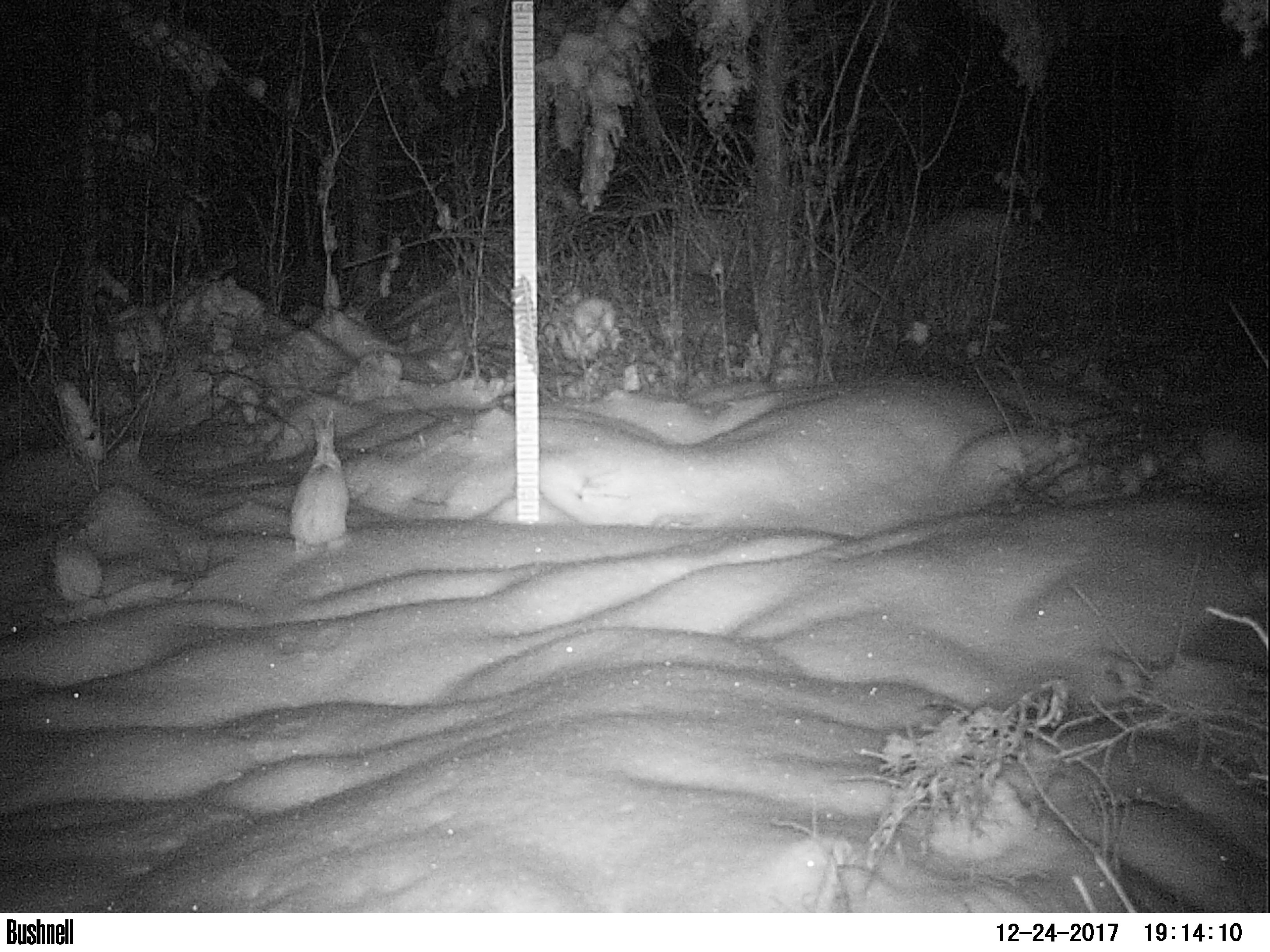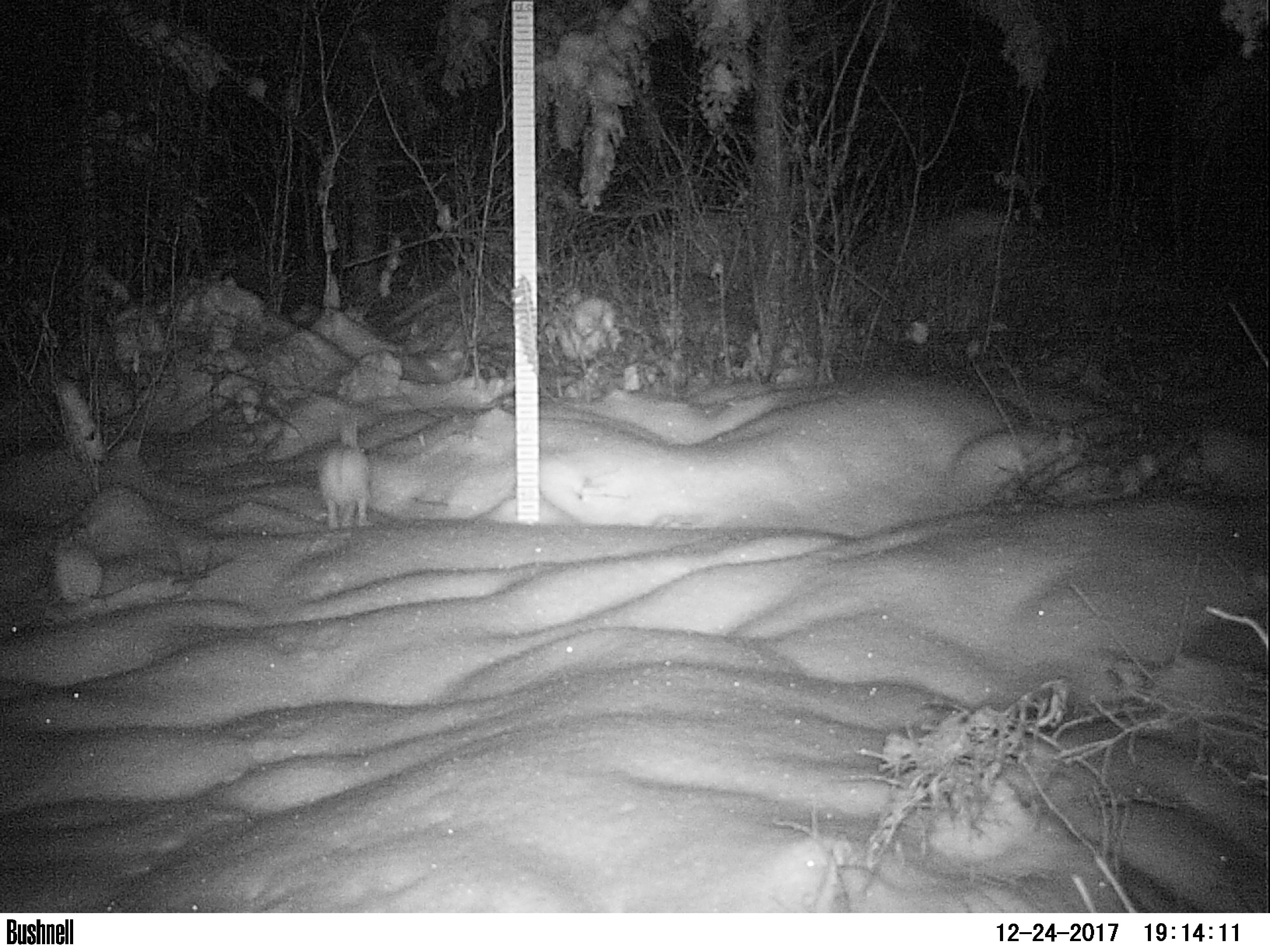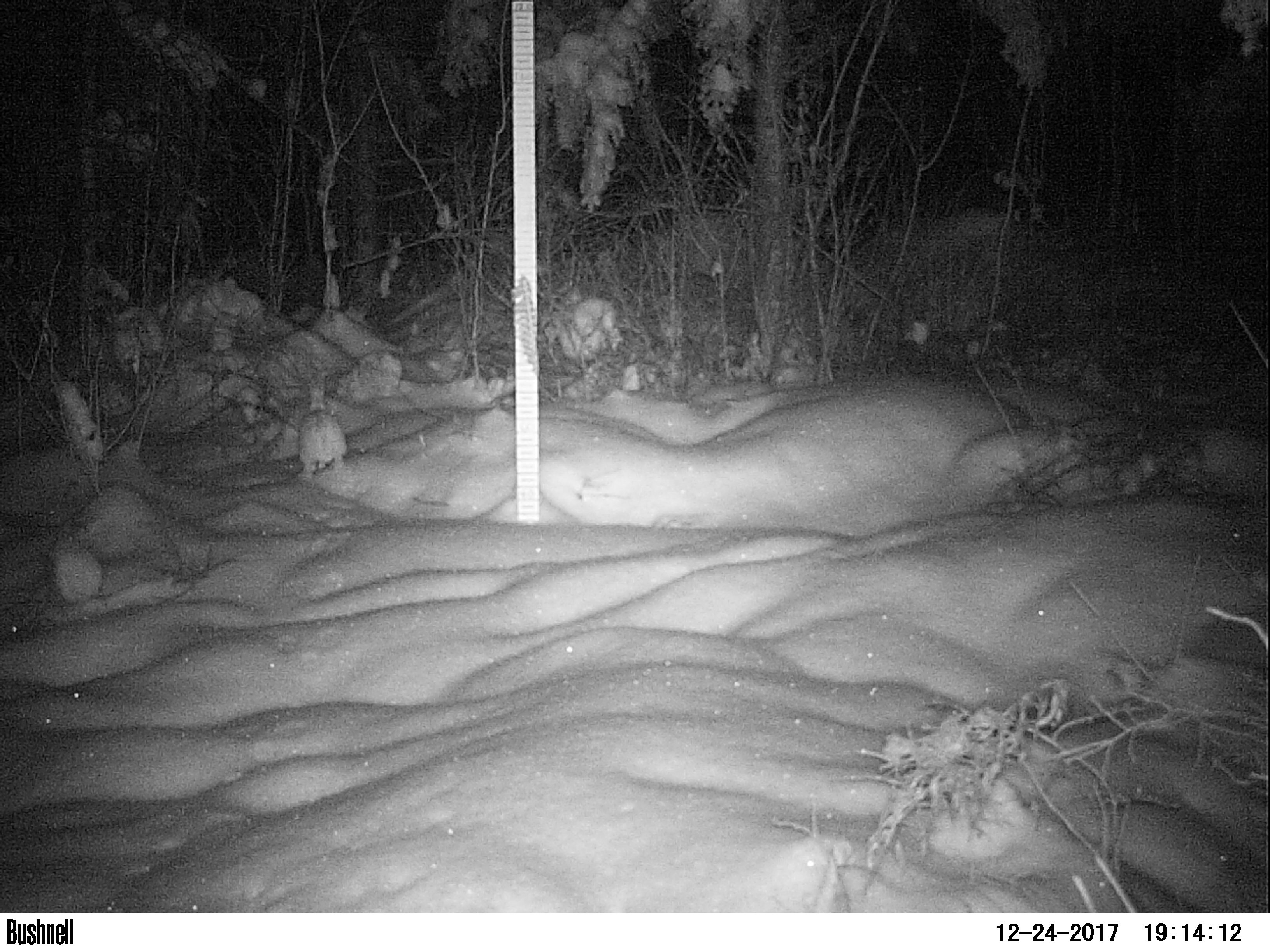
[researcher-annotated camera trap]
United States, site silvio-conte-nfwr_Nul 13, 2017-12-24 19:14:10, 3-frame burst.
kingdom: Animalia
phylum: Chordata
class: Mammalia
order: Lagomorpha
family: Leporidae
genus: Lepus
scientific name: Lepus americanus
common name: snowshoe hare